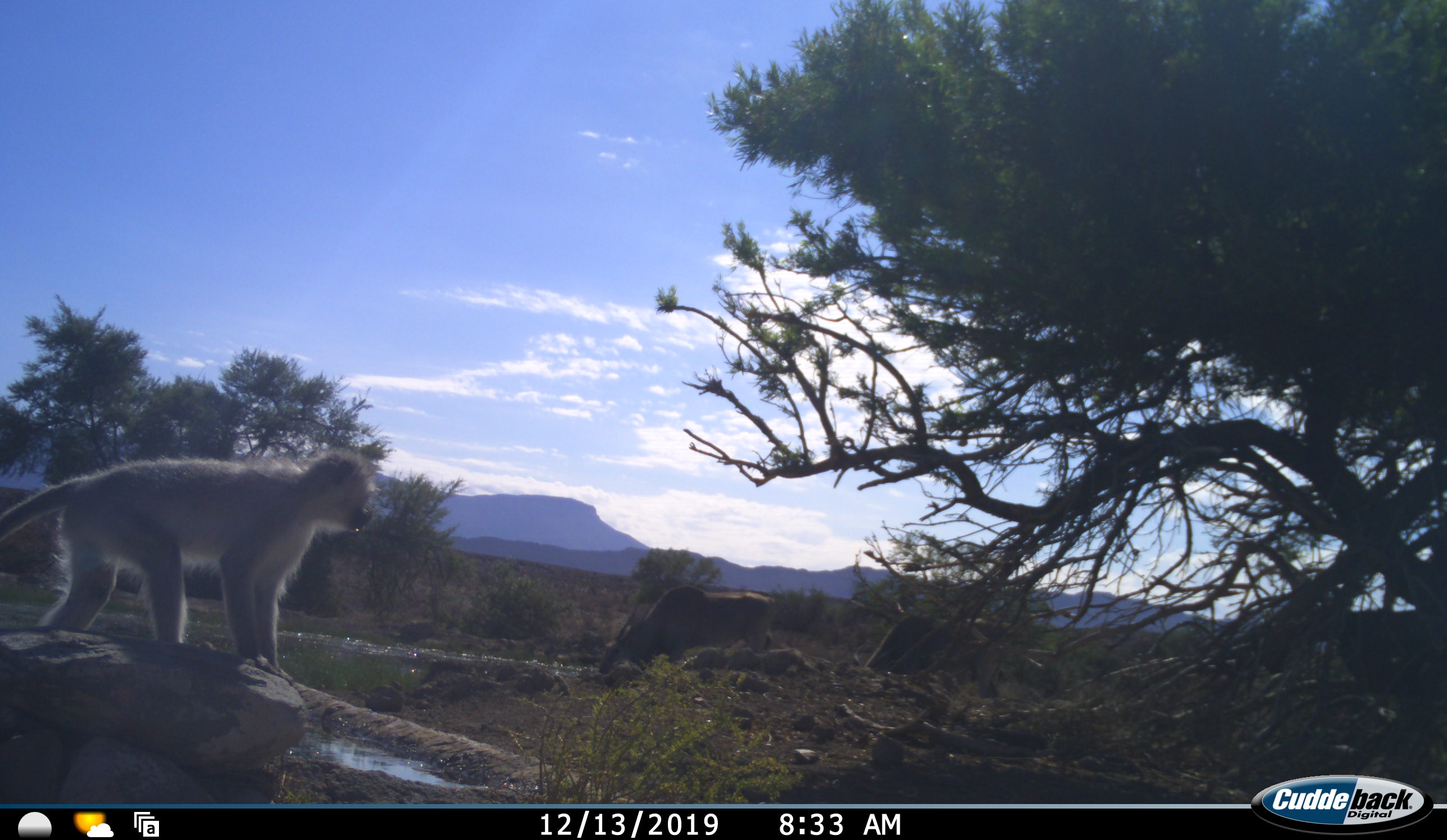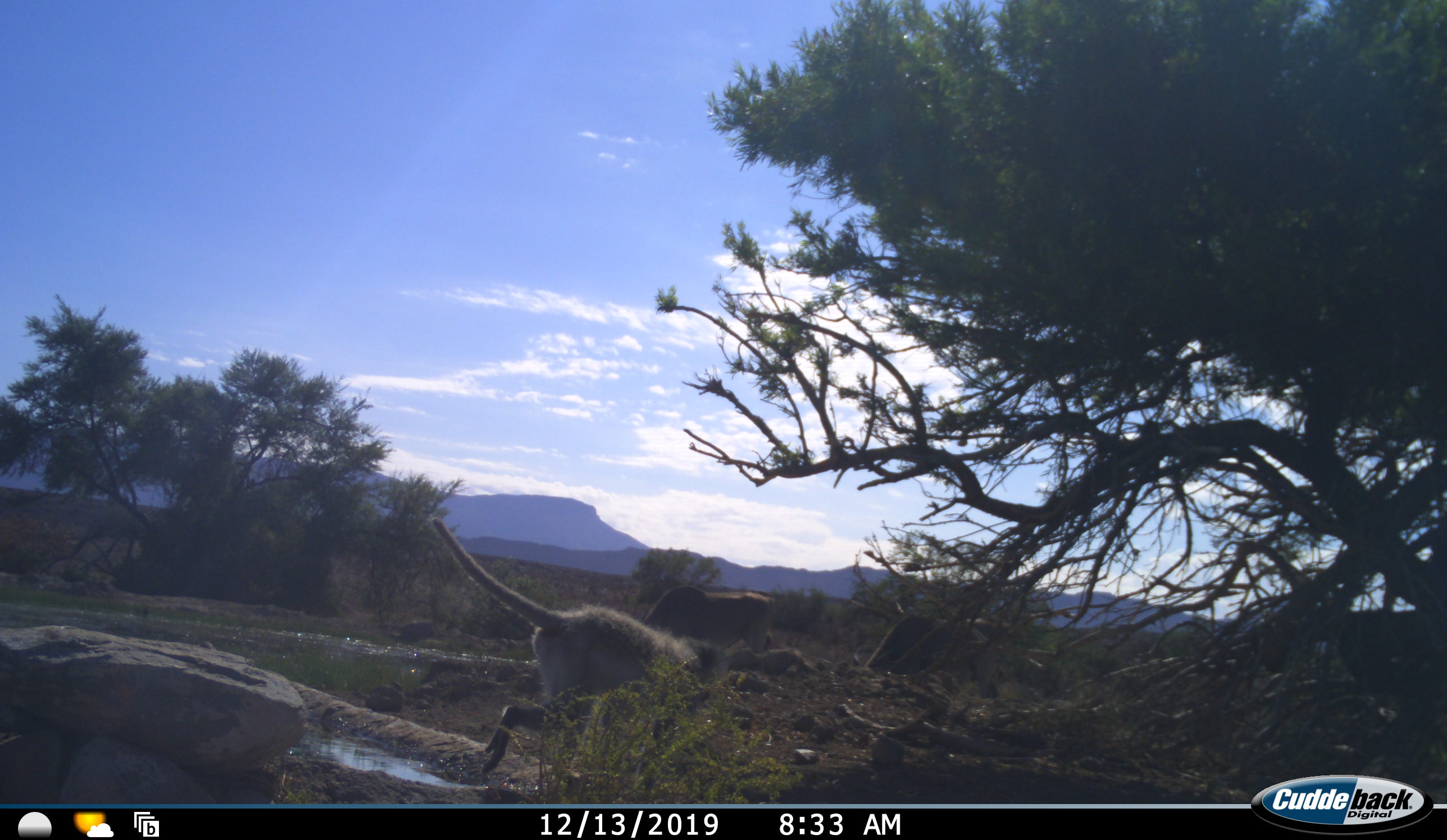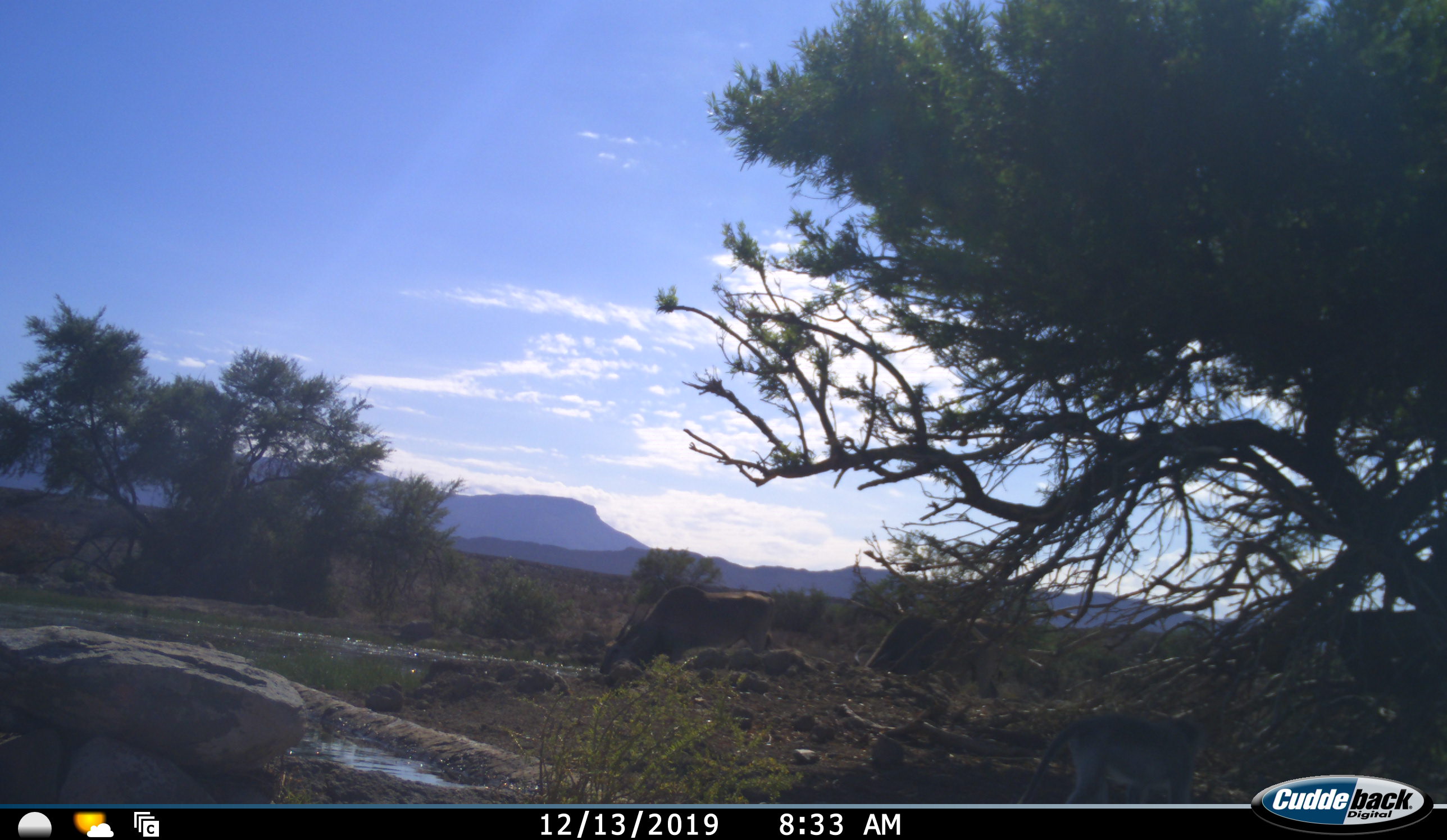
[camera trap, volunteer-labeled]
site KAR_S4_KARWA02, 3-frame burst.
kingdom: Animalia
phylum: Chordata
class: Mammalia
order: Artiodactyla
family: Bovidae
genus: Tragelaphus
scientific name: Tragelaphus oryx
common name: eland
Eland (Tragelaphus oryx), count 2. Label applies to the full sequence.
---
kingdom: Animalia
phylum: Chordata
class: Mammalia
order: Primates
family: Cercopithecidae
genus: Chlorocebus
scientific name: Chlorocebus pygerythrus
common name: vervet monkey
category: monkeyvervet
Monkeyvervet (vervet monkey) (Chlorocebus pygerythrus), count 1. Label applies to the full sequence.